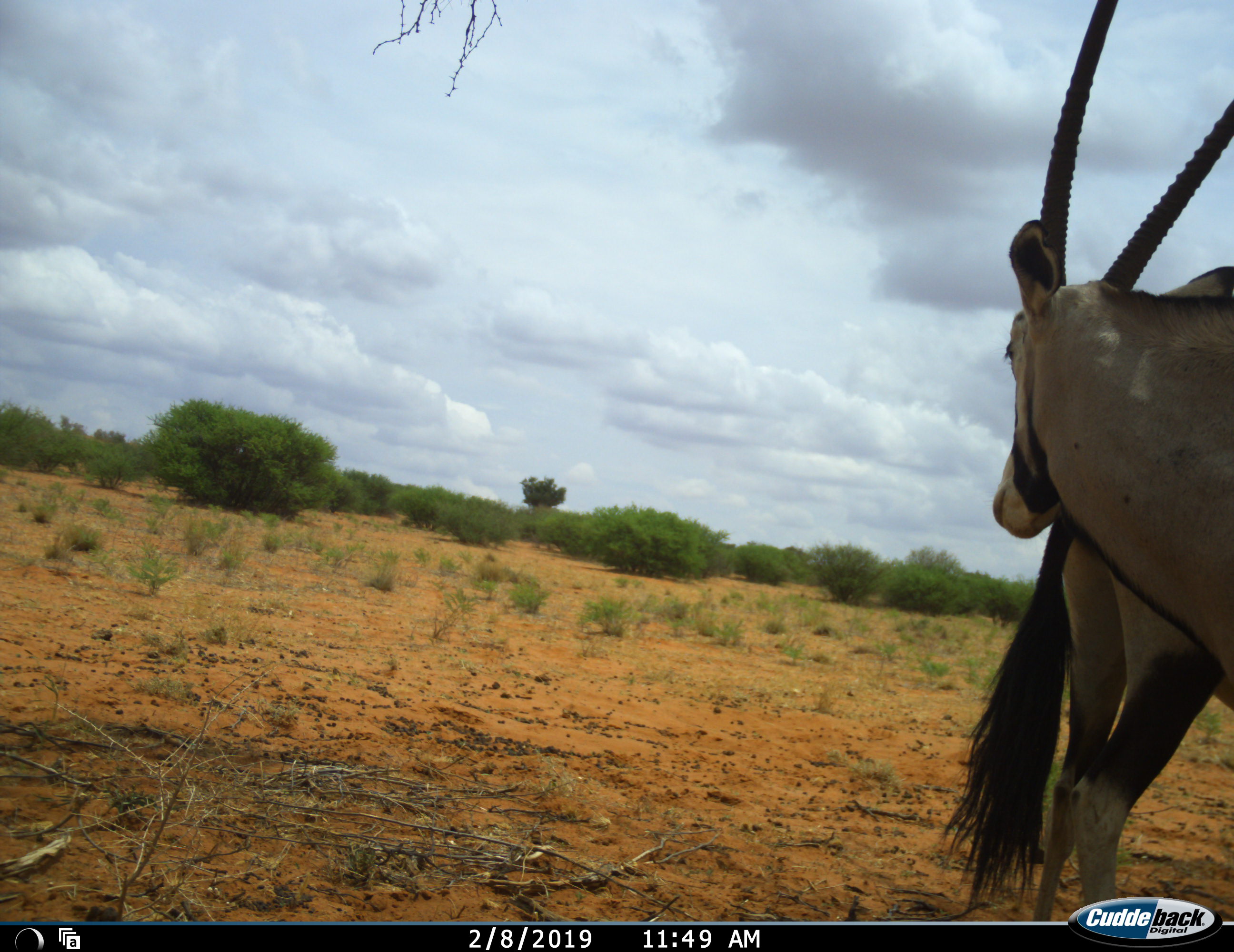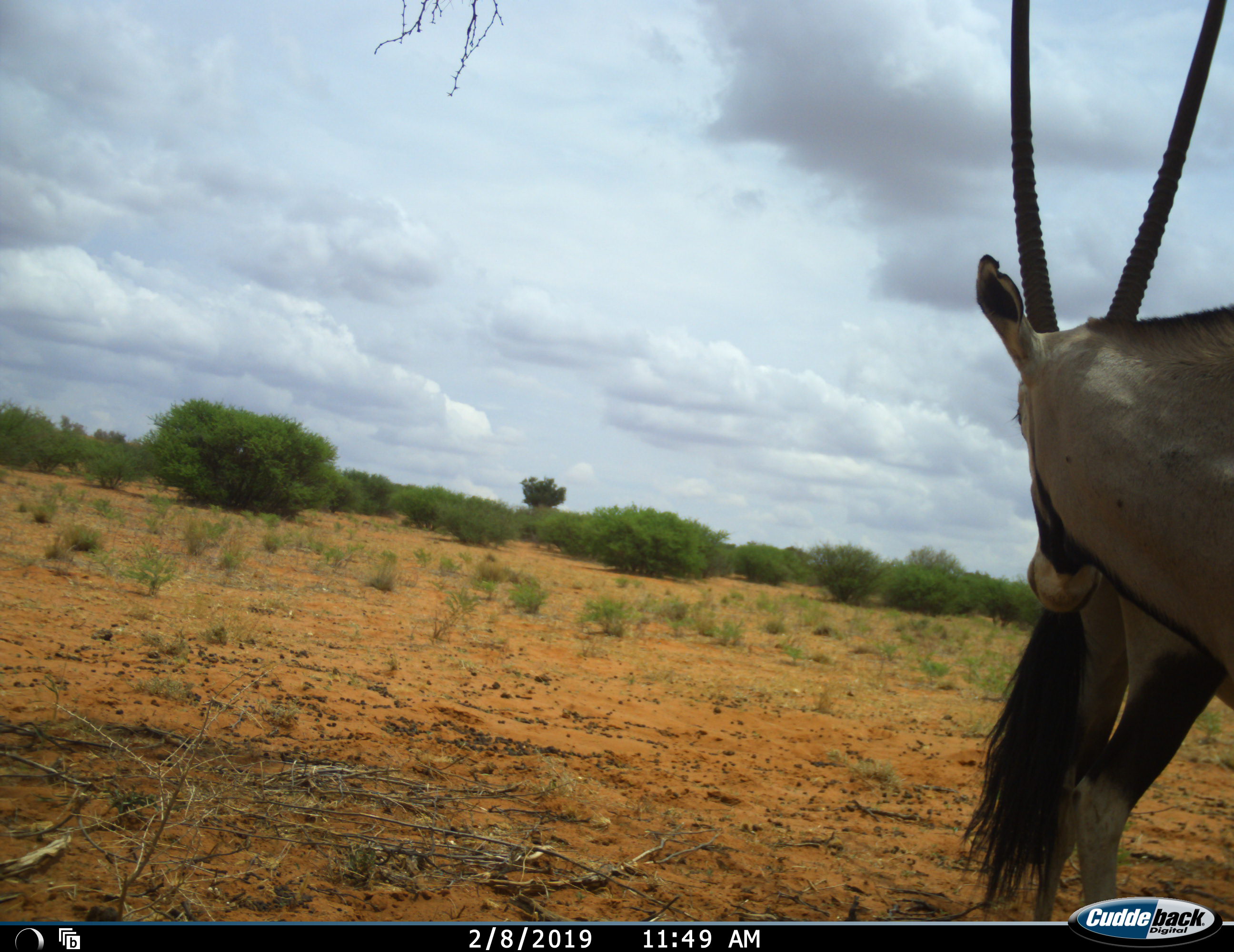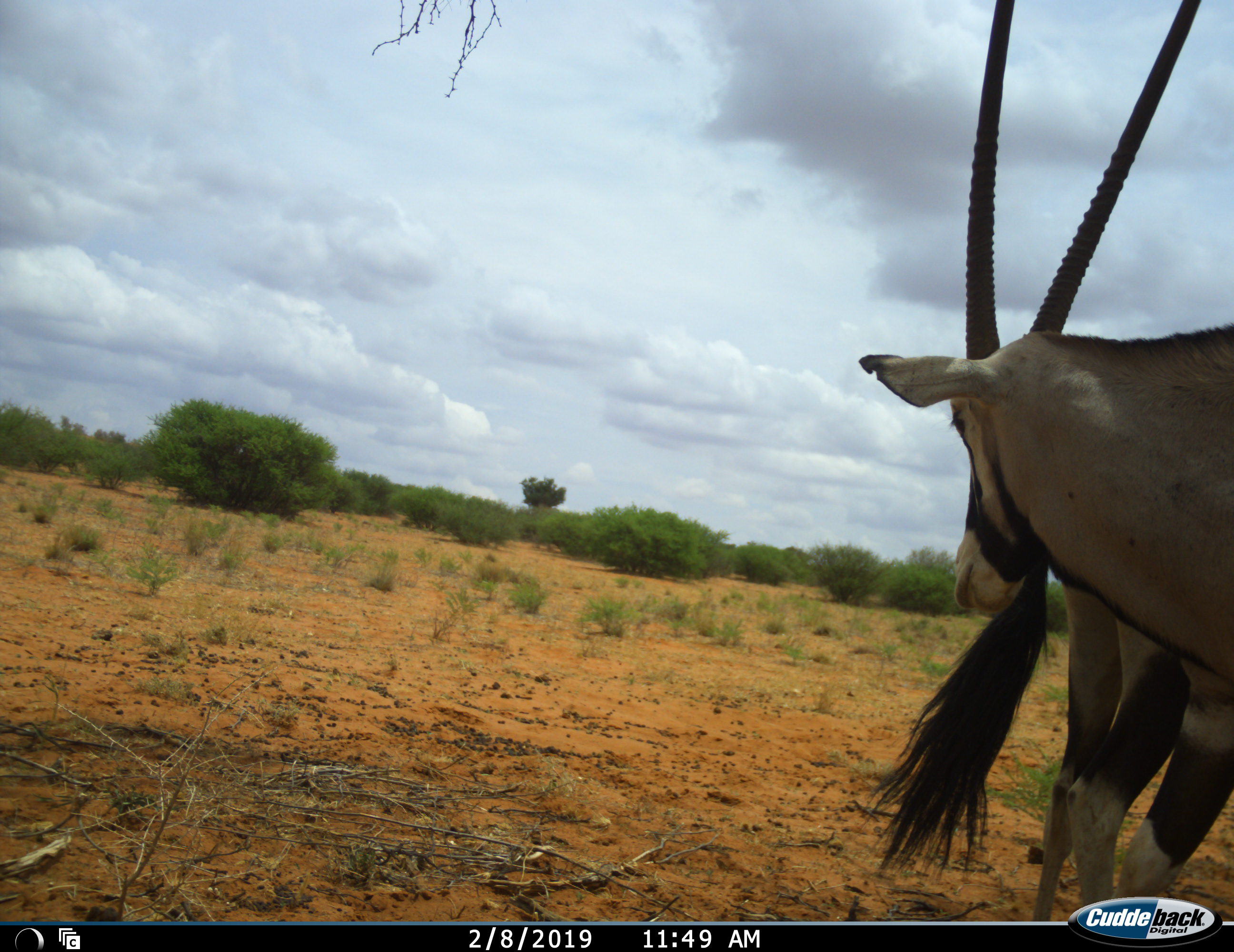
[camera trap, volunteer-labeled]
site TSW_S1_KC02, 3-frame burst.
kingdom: Animalia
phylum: Chordata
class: Mammalia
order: Artiodactyla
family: Bovidae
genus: Oryx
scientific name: Oryx gazella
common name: gemsbok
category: oryx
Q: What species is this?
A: Oryx (gemsbok) (Oryx gazella).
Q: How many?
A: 2.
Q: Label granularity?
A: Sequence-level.